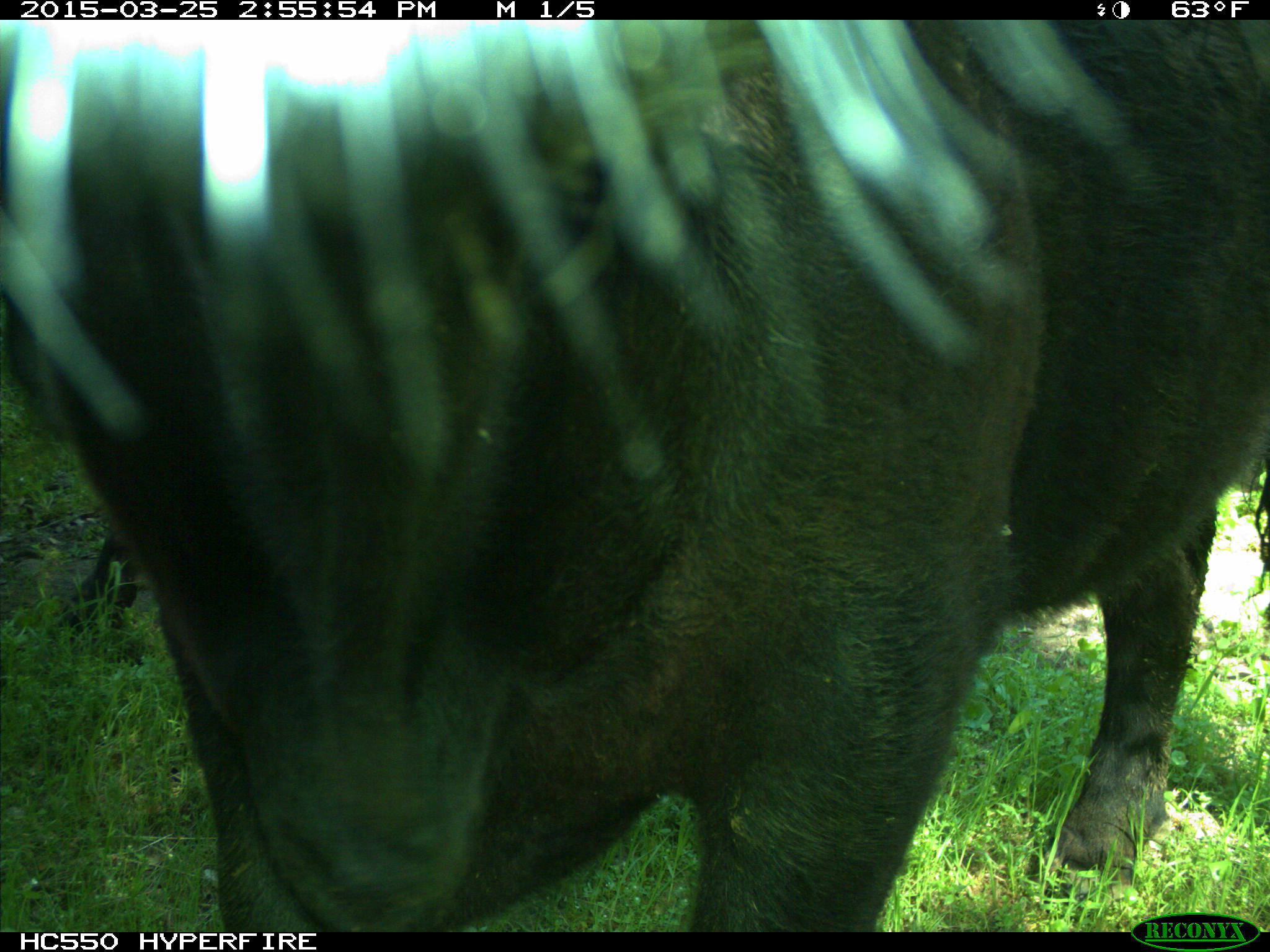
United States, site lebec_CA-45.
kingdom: Animalia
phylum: Chordata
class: Mammalia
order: Artiodactyla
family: Bovidae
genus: Bos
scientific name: Bos taurus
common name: domestic cow